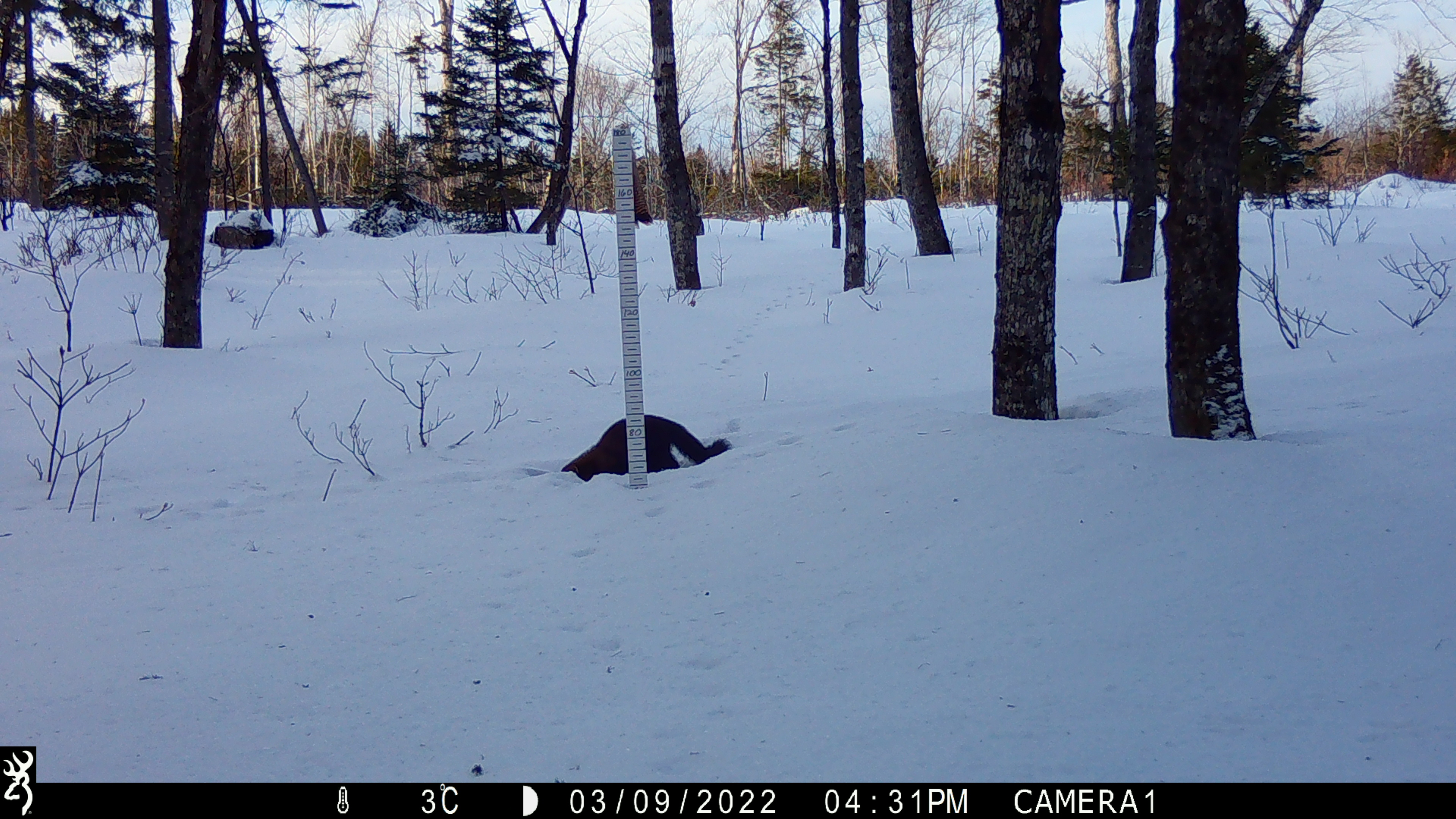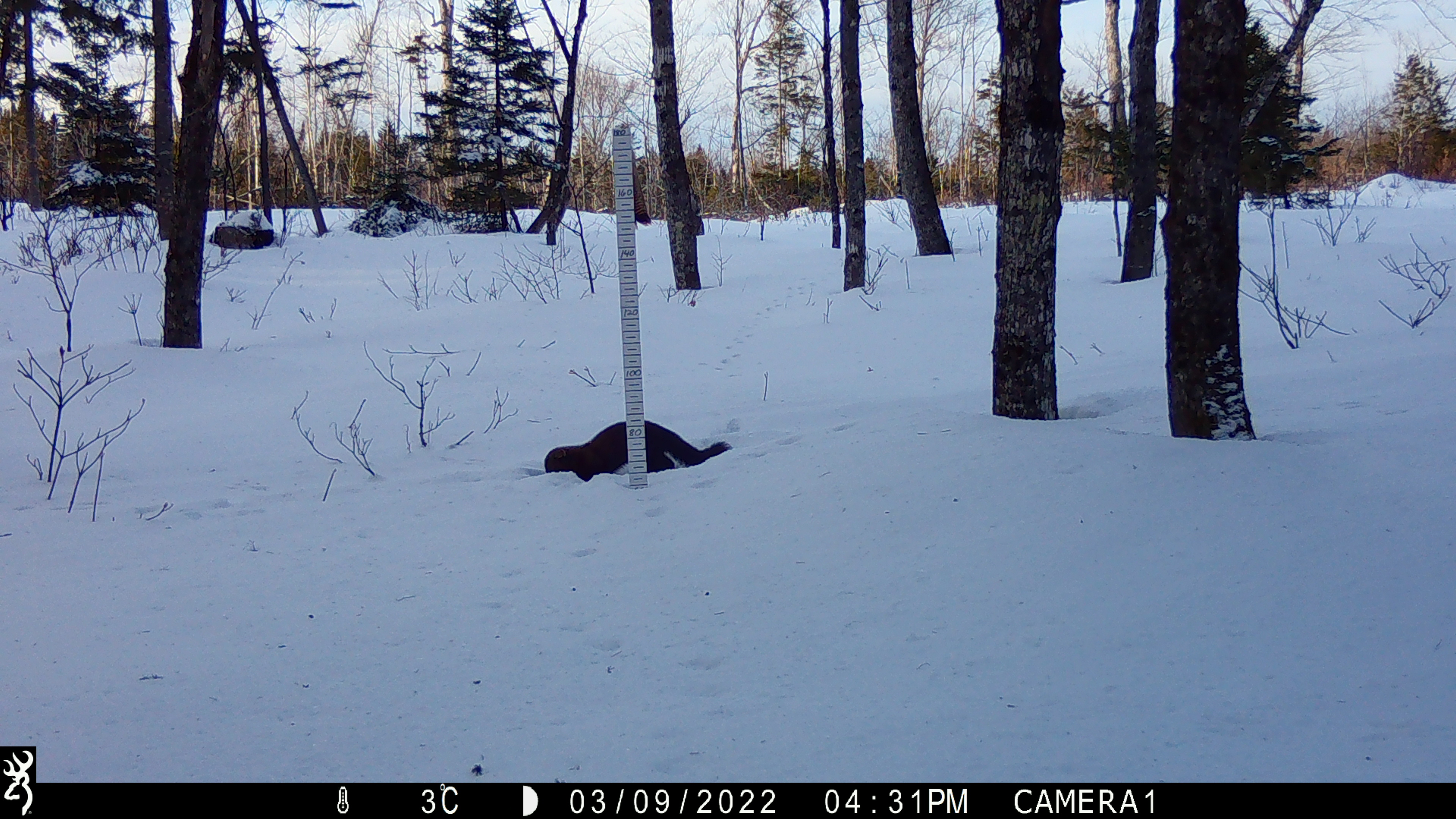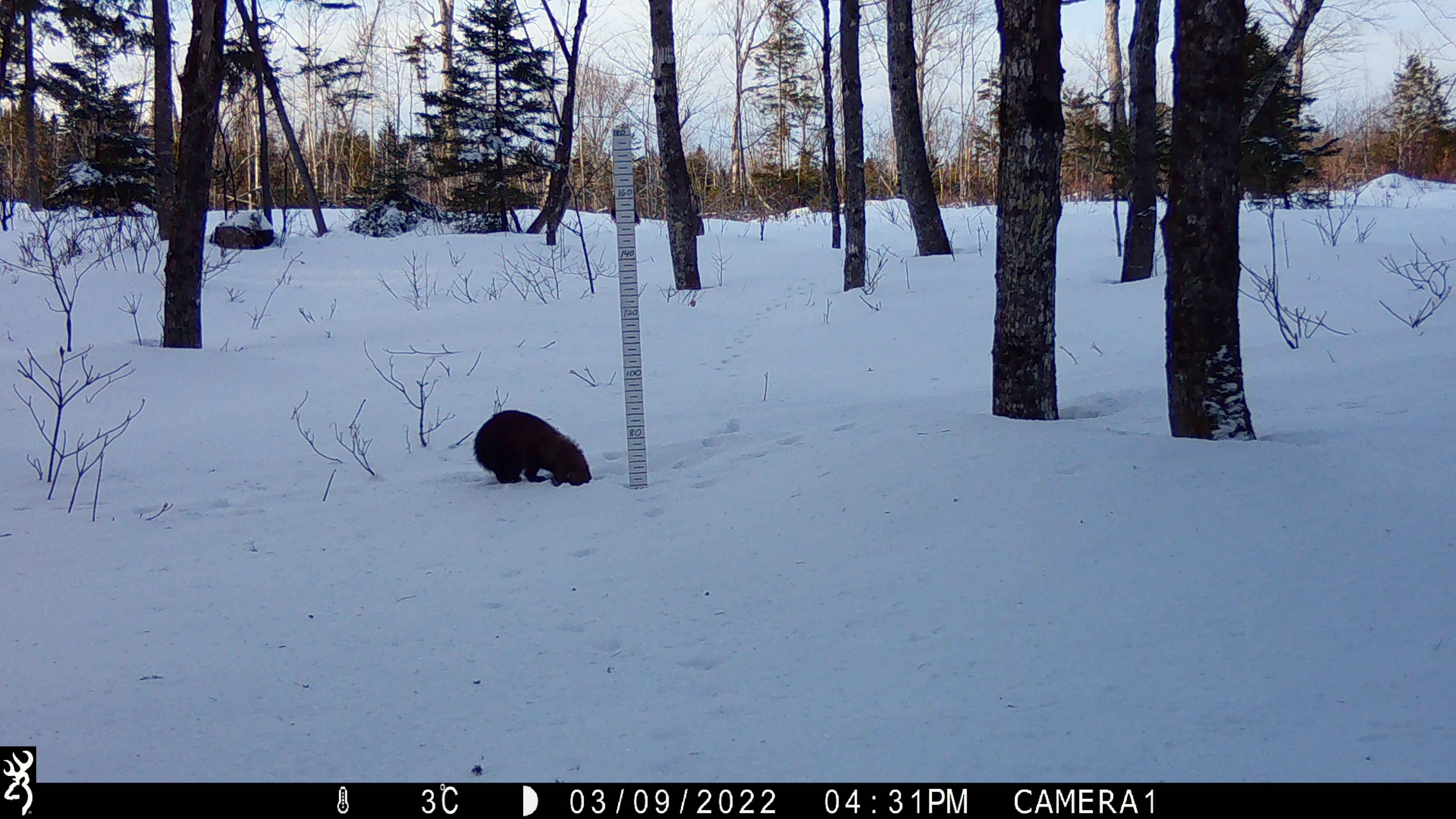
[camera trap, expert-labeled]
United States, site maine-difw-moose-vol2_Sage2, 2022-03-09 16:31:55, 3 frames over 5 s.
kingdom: Animalia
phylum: Chordata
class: Mammalia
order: Carnivora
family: Mustelidae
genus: Pekania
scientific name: Pekania pennanti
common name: fisher